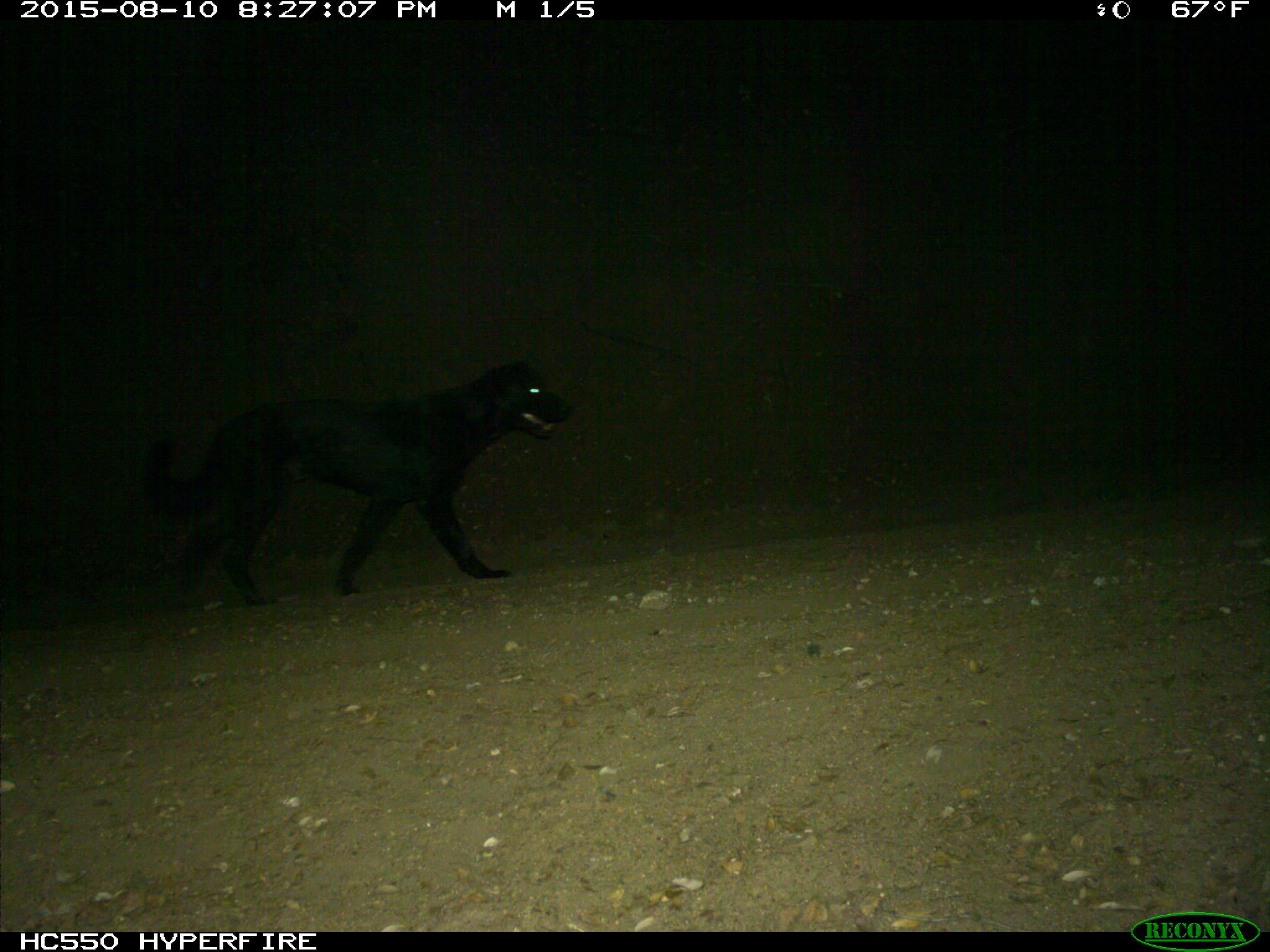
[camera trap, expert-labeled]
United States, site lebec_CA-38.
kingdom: Animalia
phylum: Chordata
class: Mammalia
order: Carnivora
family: Canidae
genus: Canis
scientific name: Canis familiaris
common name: domestic dog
Canis familiaris (domestic dog).